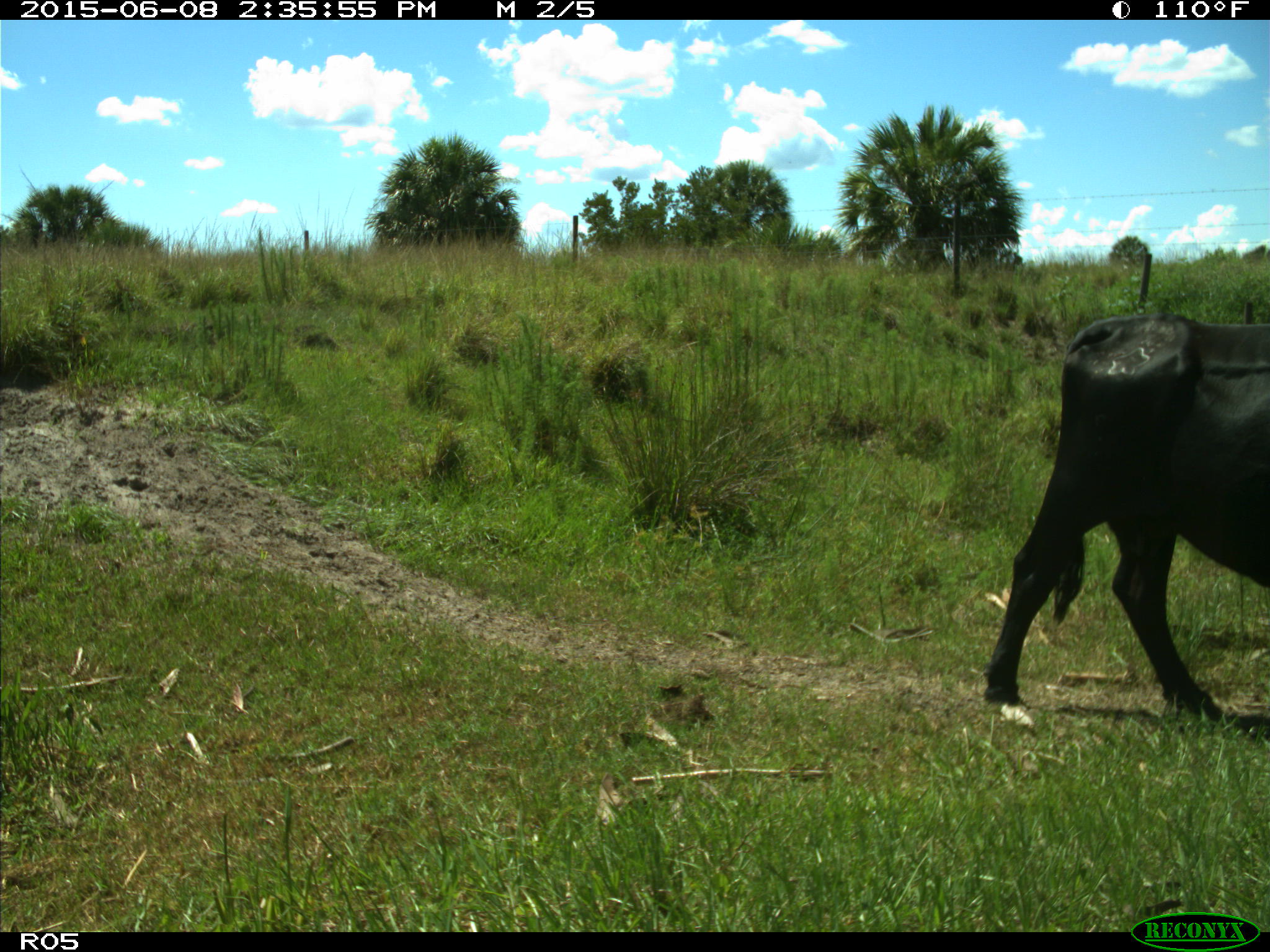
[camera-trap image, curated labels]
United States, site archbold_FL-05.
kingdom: Animalia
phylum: Chordata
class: Mammalia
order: Artiodactyla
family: Bovidae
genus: Bos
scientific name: Bos taurus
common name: domestic cow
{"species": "Bos taurus (domestic cow)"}